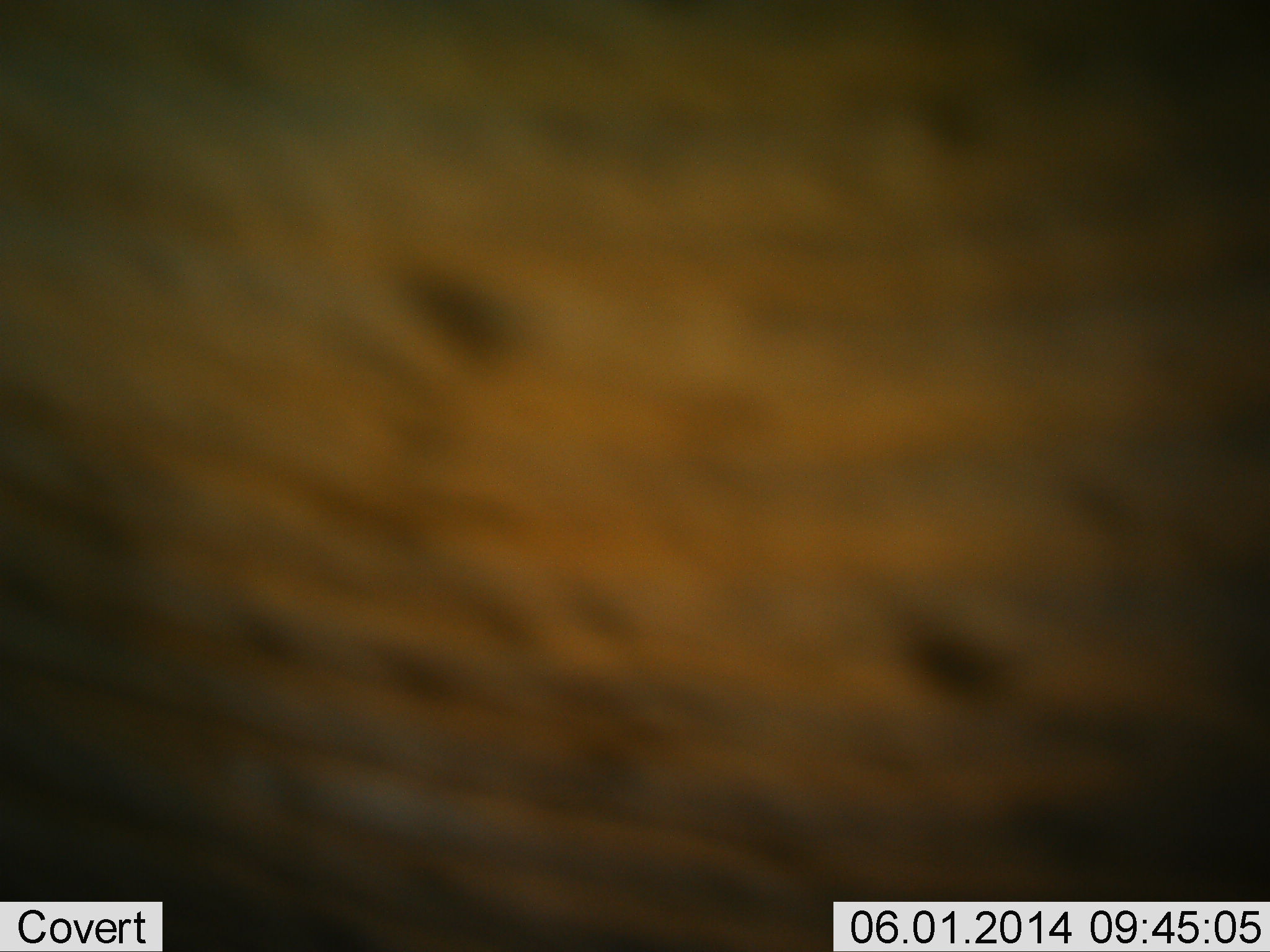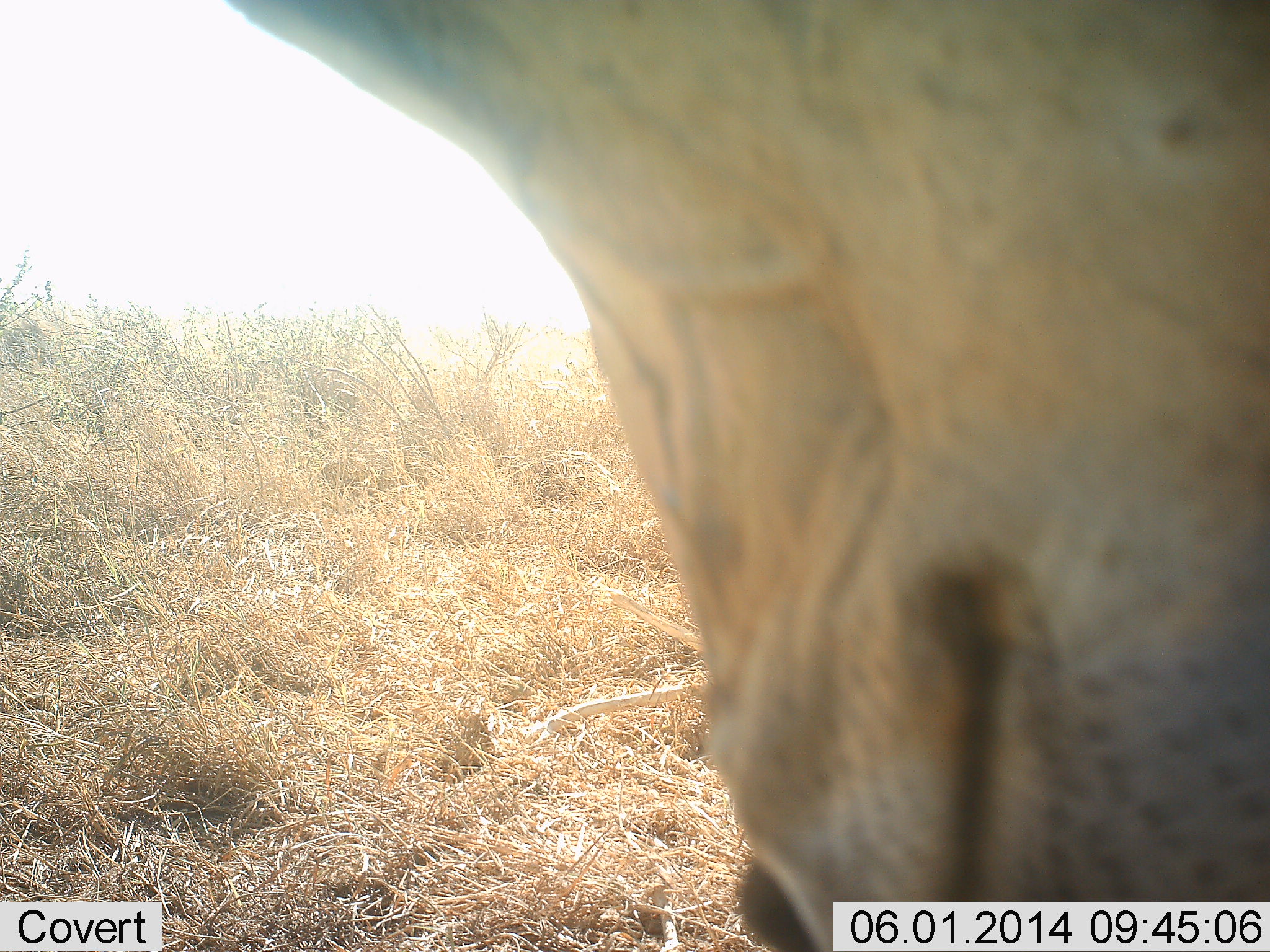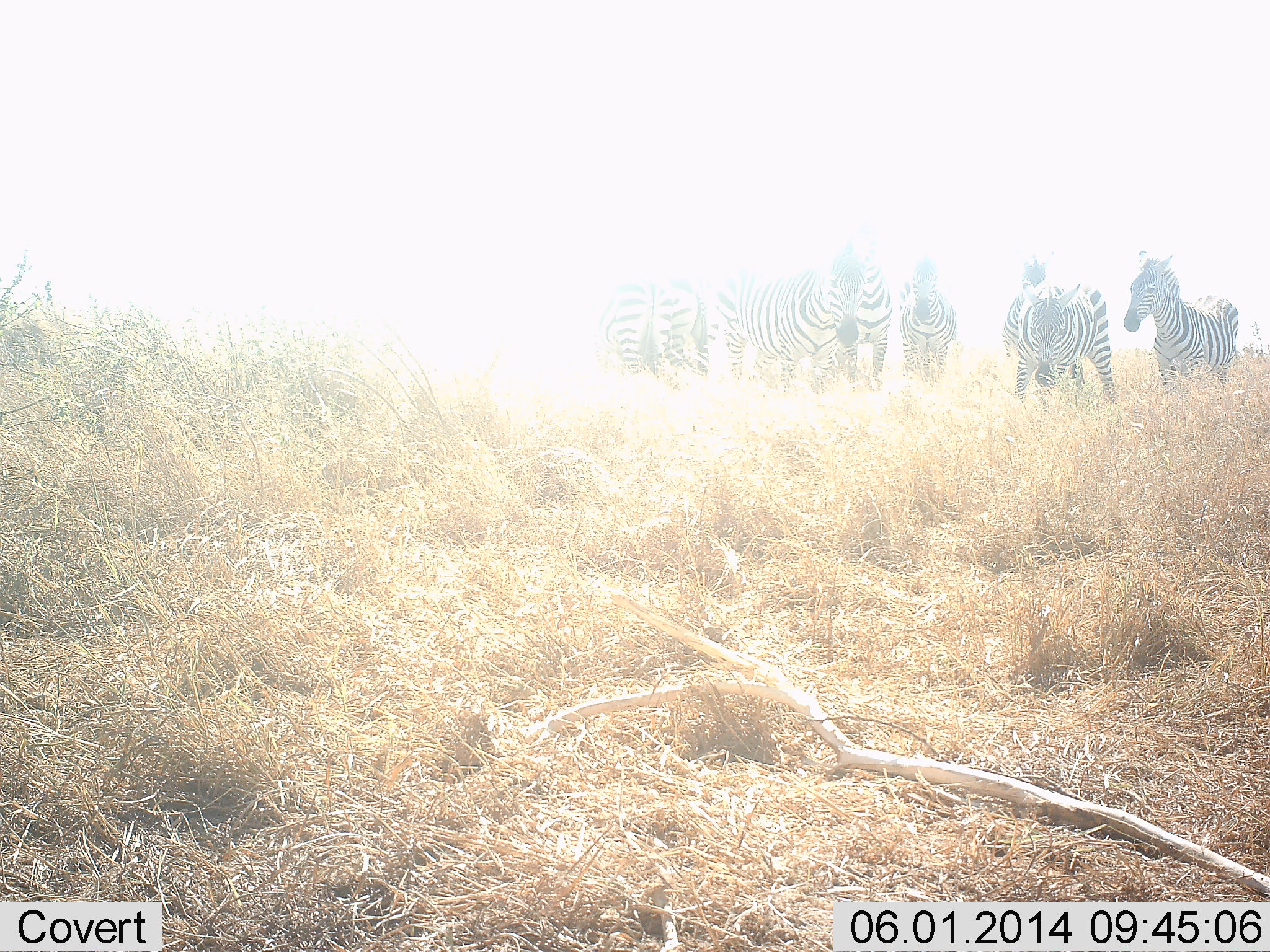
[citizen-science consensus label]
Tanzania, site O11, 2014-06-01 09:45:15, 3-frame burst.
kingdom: Animalia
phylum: Chordata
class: Mammalia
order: Perissodactyla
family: Equidae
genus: Equus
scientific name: Equus quagga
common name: plains zebra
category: zebra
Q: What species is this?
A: Zebra (plains zebra) (Equus quagga).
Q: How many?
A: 7.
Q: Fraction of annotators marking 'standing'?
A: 93%.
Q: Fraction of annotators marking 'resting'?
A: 7%.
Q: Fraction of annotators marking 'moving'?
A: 7%.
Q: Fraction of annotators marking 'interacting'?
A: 7%.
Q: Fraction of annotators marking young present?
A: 0%.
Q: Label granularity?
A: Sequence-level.